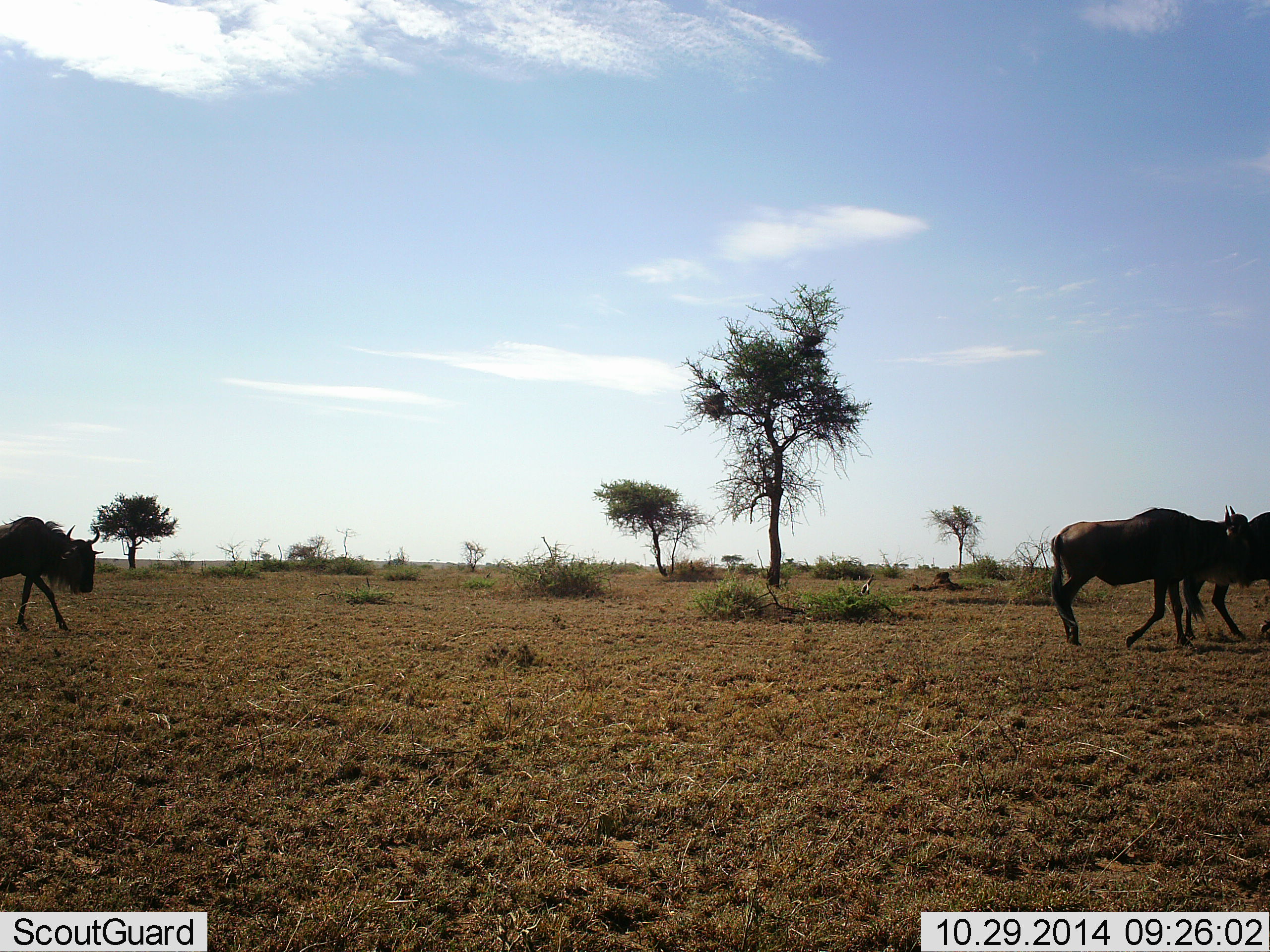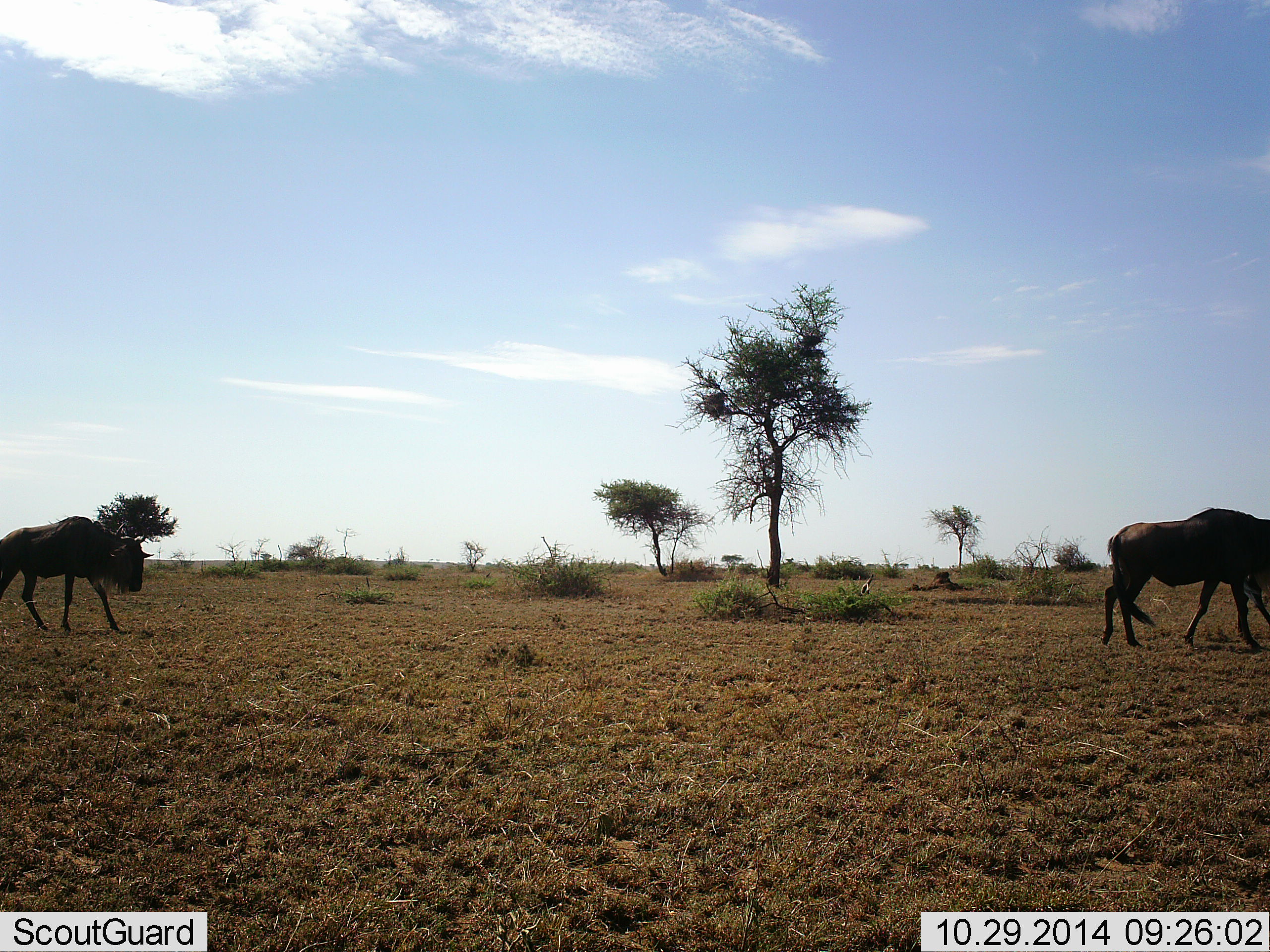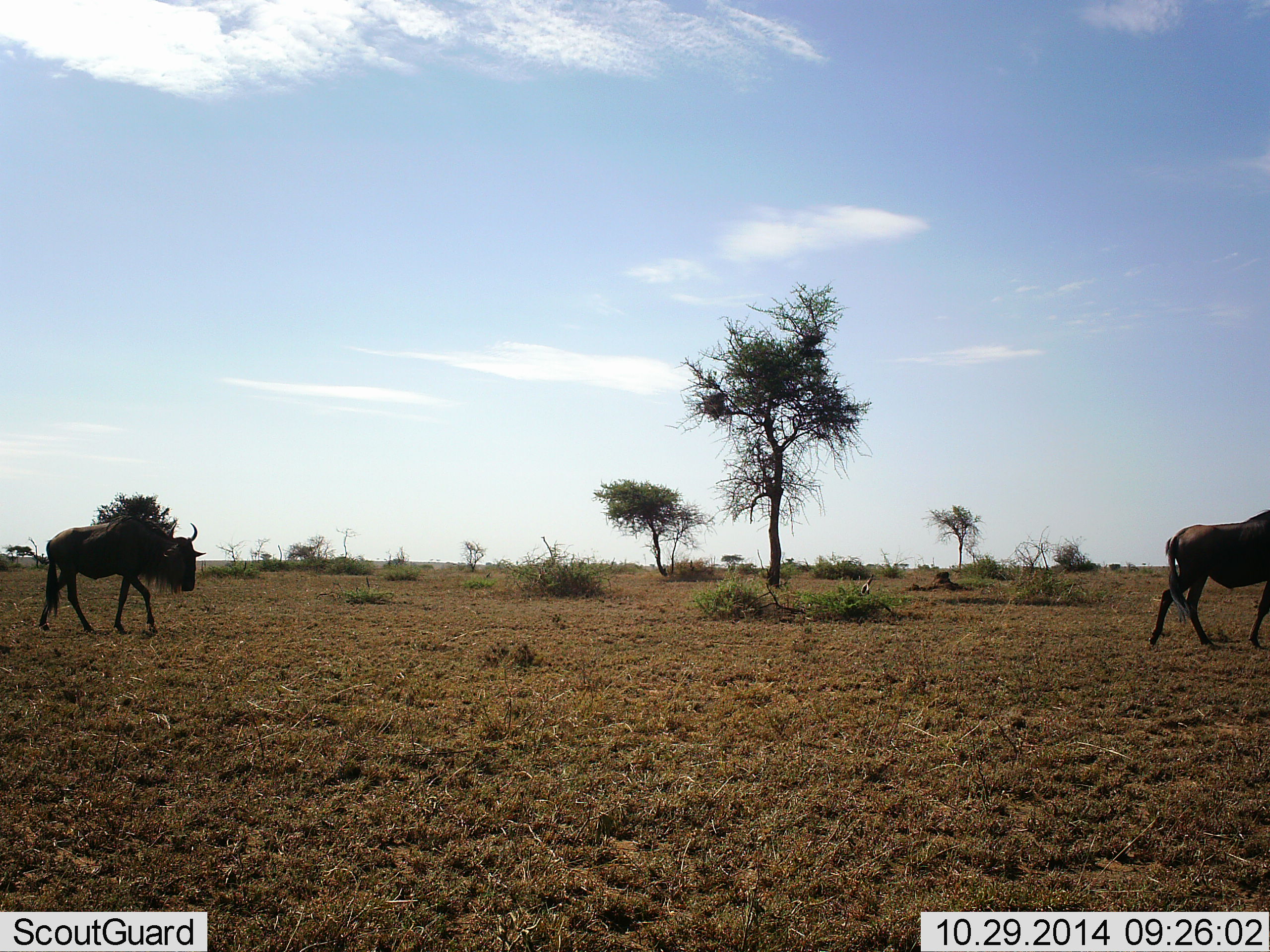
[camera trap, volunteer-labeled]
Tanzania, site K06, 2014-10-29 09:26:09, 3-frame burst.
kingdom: Animalia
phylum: Chordata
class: Mammalia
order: Artiodactyla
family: Bovidae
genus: Connochaetes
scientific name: Connochaetes taurinus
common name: blue wildebeest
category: wildebeest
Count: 3.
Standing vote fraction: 0%.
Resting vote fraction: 0%.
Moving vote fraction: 100%.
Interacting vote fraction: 0%.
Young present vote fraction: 0%.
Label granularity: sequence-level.